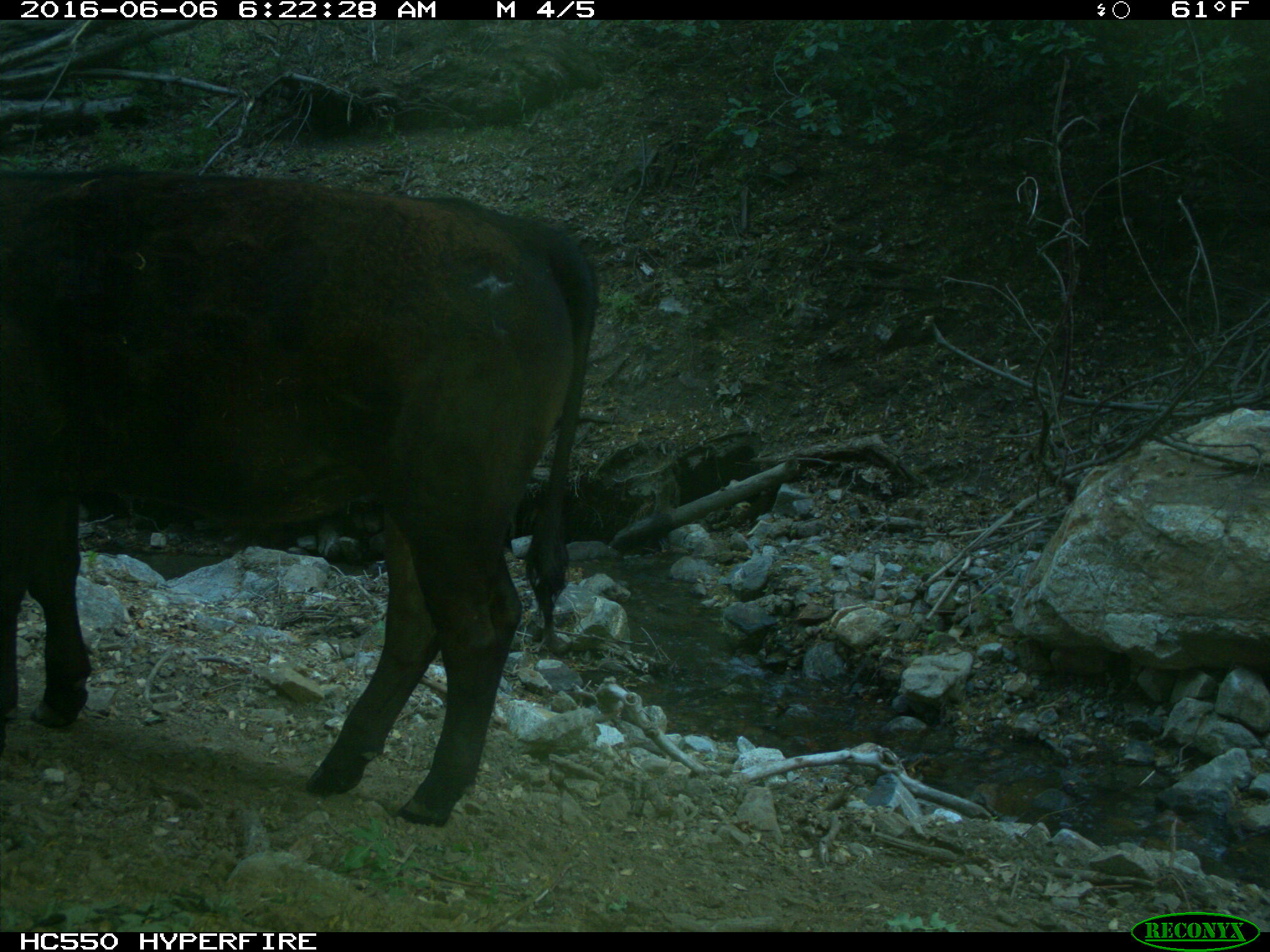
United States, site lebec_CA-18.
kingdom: Animalia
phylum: Chordata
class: Mammalia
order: Artiodactyla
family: Bovidae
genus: Bos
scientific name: Bos taurus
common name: domestic cow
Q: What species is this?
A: Bos taurus (domestic cow).